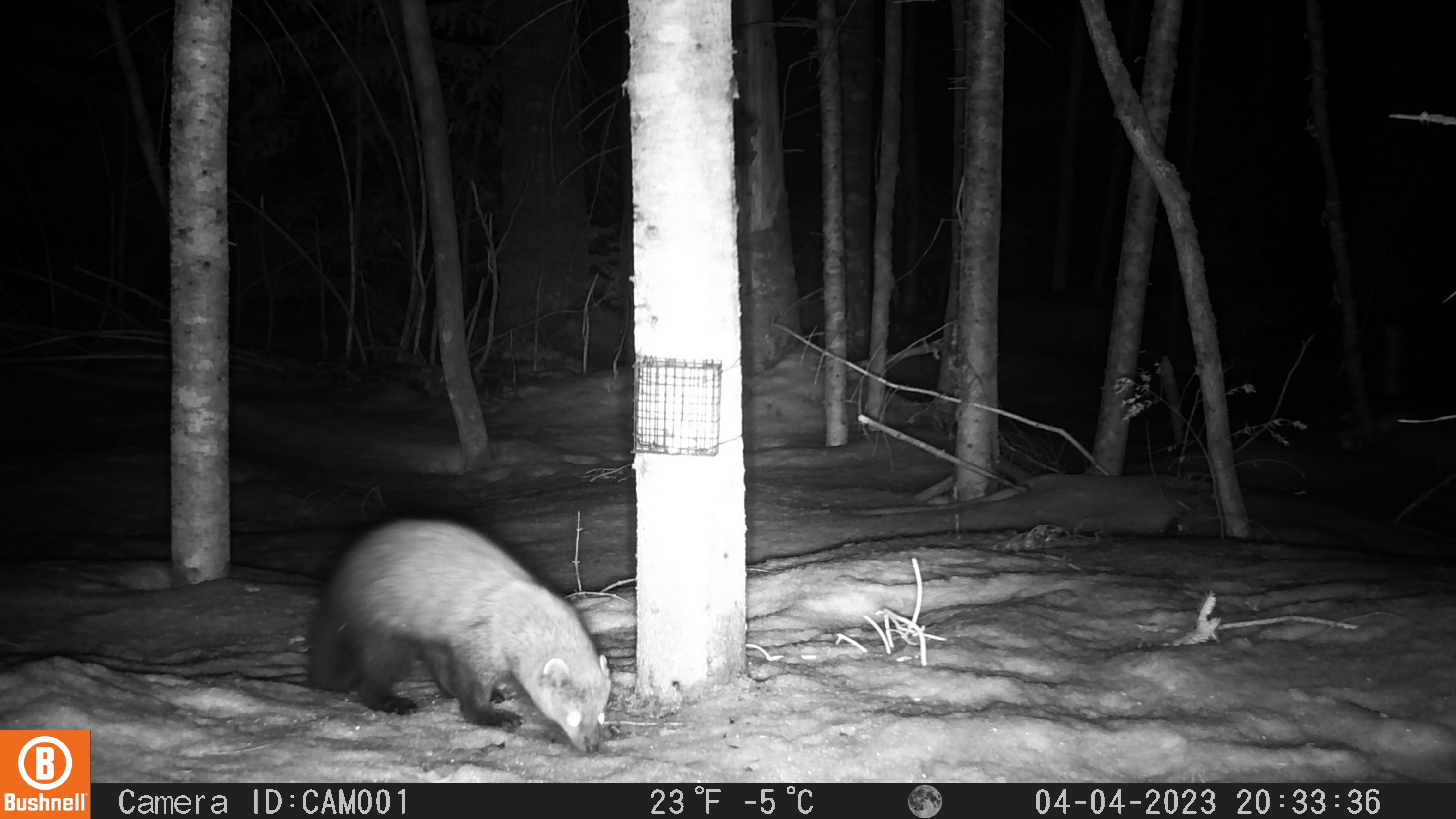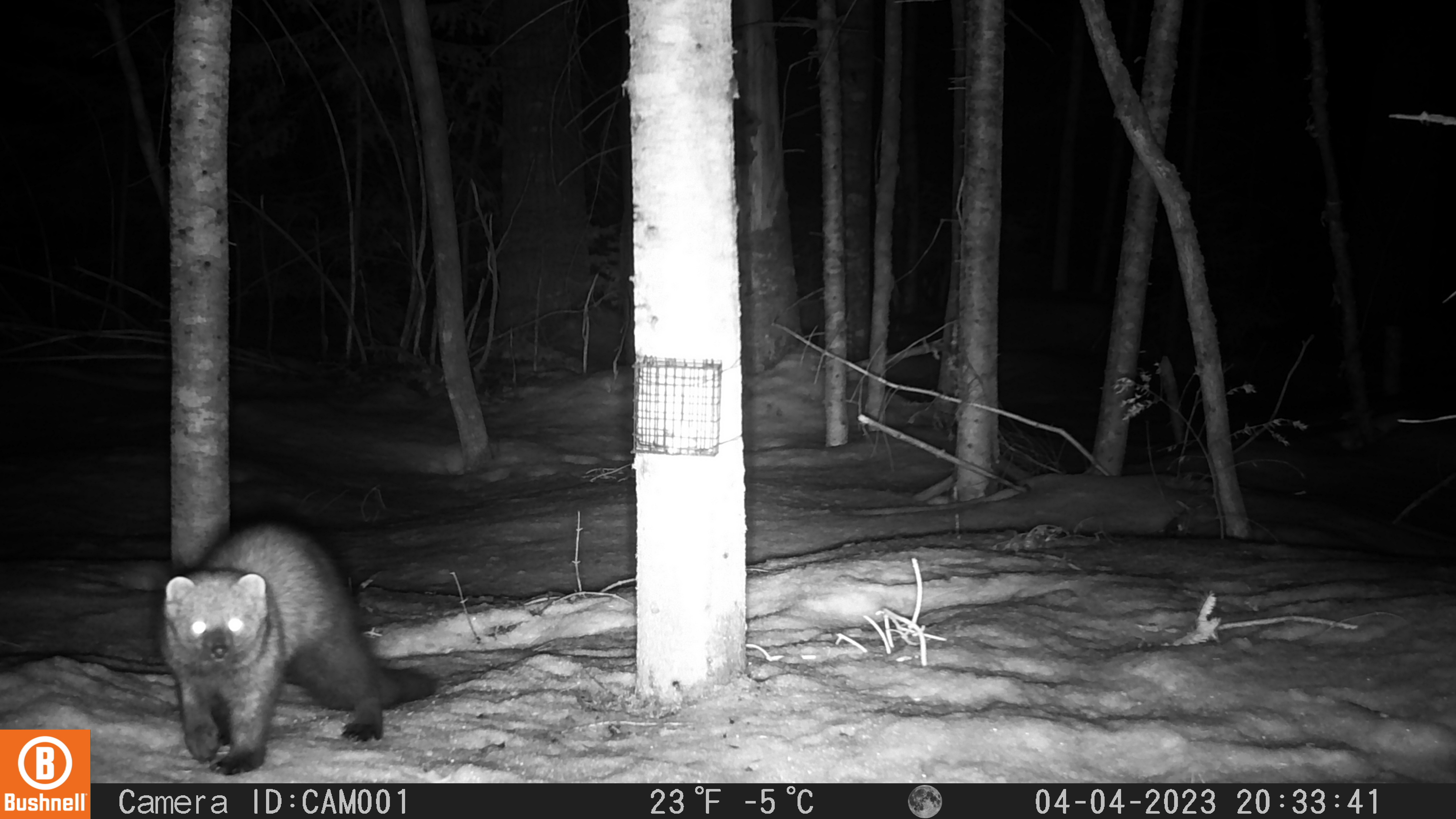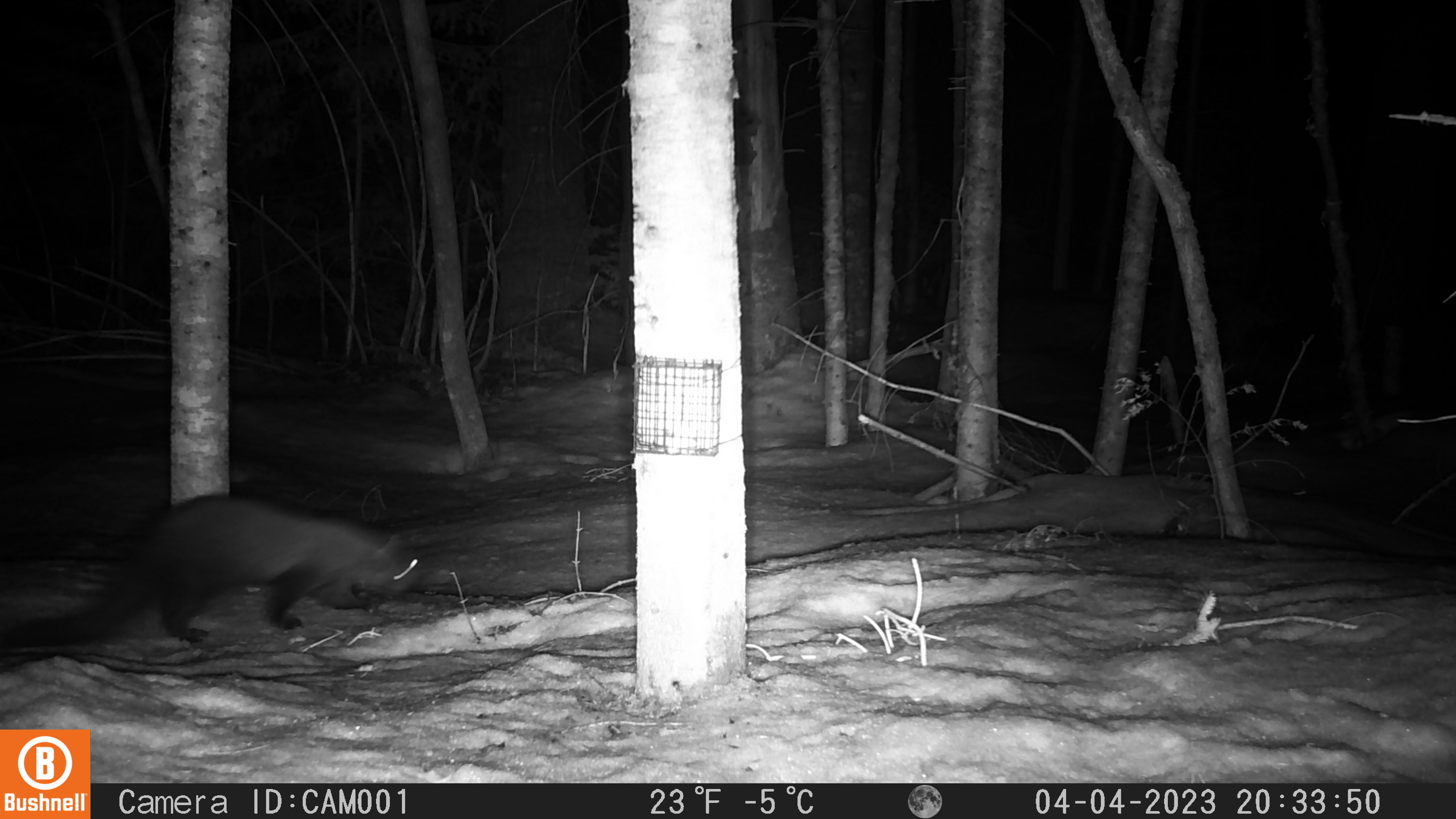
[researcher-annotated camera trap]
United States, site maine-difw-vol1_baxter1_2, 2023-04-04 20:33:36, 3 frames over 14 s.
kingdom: Animalia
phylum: Chordata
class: Mammalia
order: Carnivora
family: Mustelidae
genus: Pekania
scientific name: Pekania pennanti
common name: fisher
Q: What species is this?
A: Fisher (Pekania pennanti).